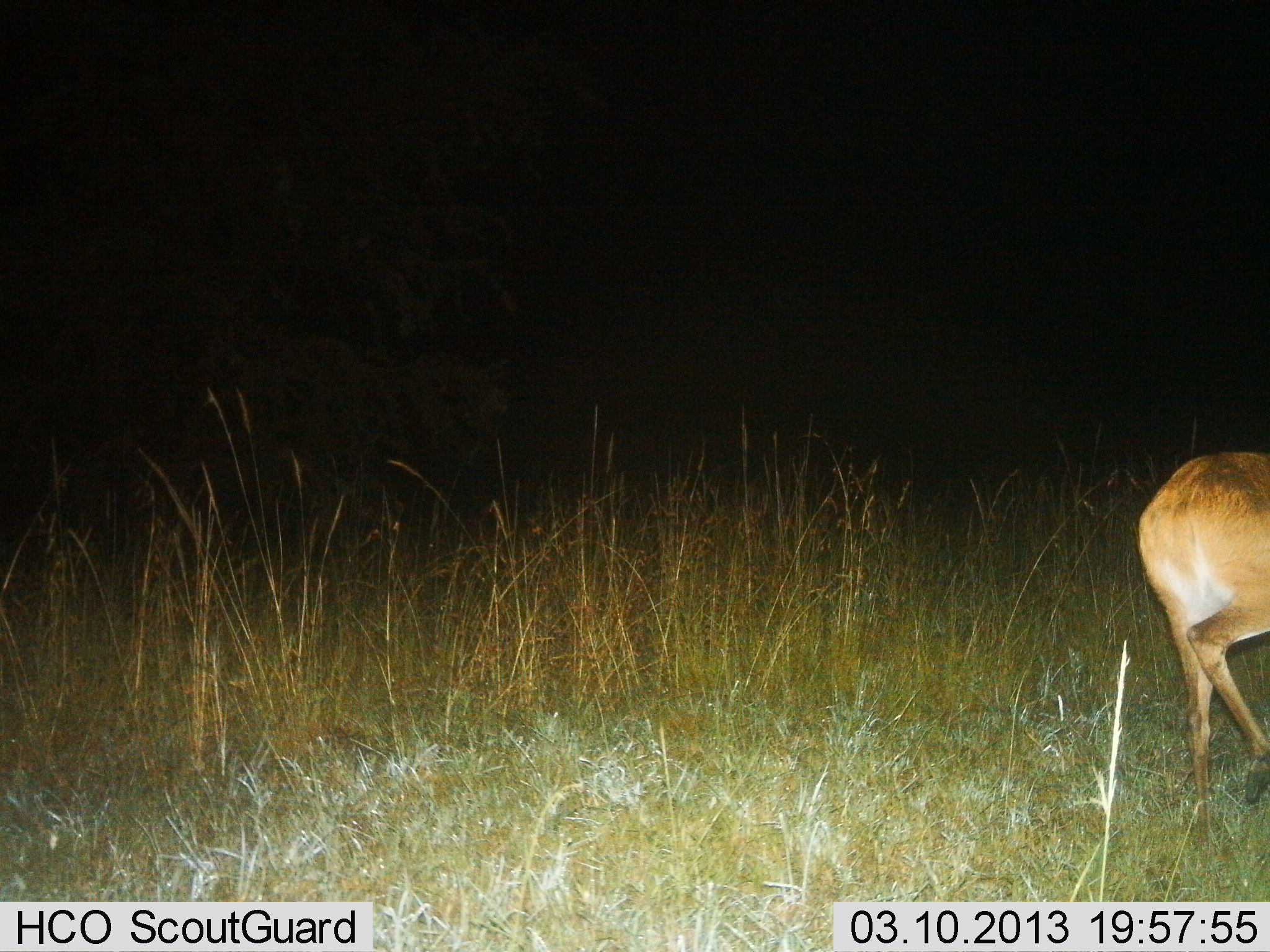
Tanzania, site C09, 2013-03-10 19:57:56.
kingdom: Animalia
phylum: Chordata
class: Mammalia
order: Artiodactyla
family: Bovidae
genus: Redunca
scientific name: Redunca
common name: reedbuck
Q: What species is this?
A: Reedbuck (Redunca).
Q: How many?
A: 1.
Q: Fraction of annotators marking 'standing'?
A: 44%.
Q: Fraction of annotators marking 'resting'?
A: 0%.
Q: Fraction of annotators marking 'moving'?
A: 44%.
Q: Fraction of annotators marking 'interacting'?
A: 0%.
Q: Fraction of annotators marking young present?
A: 0%.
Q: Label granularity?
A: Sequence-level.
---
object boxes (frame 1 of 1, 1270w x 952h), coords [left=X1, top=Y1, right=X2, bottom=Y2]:
animal: [left=1134, top=450, right=1270, bottom=812]